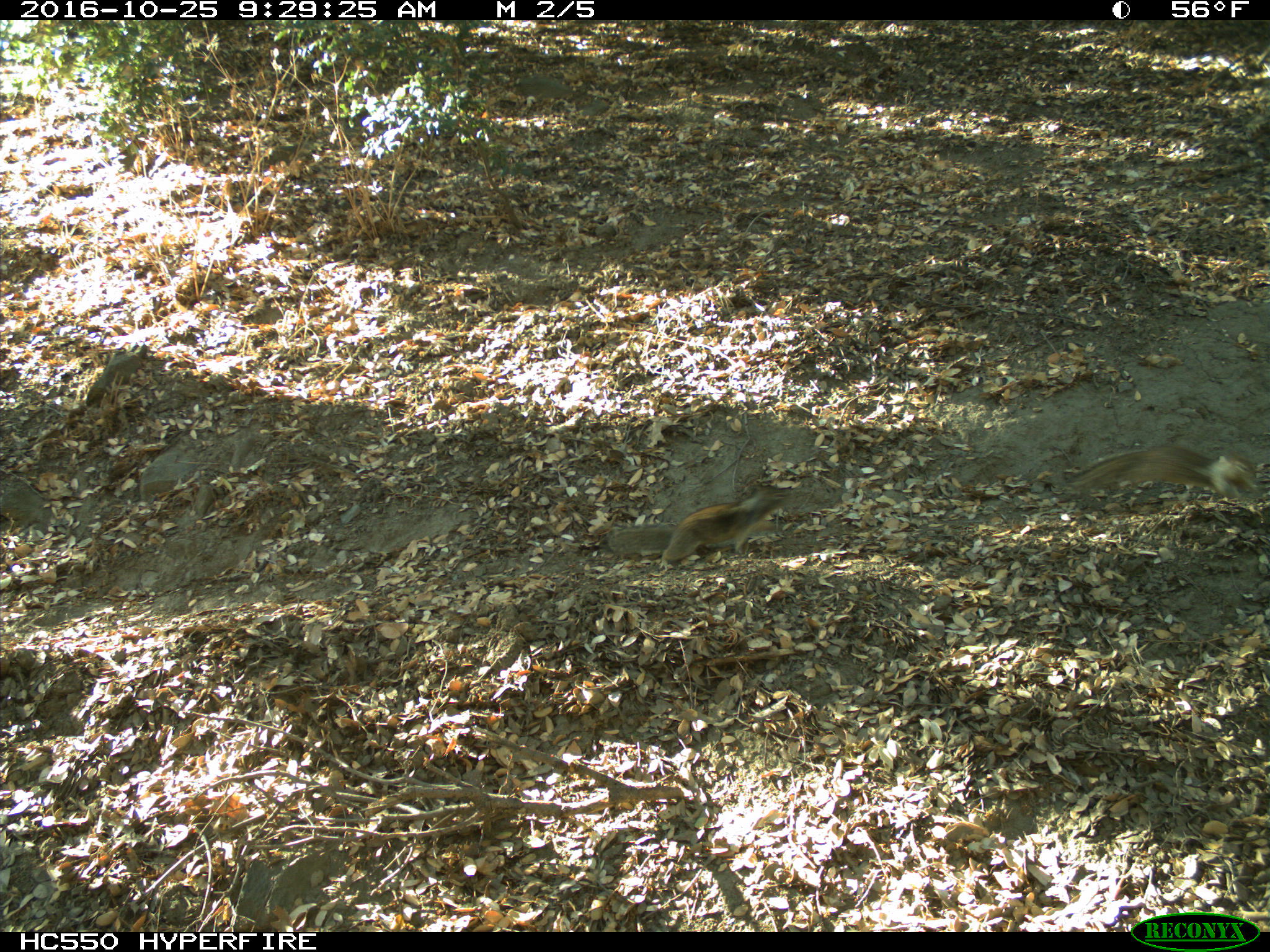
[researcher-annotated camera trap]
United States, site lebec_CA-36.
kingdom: Animalia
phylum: Chordata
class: Mammalia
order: Rodentia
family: Sciuridae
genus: Otospermophilus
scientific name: Otospermophilus beecheyi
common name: california ground squirrel